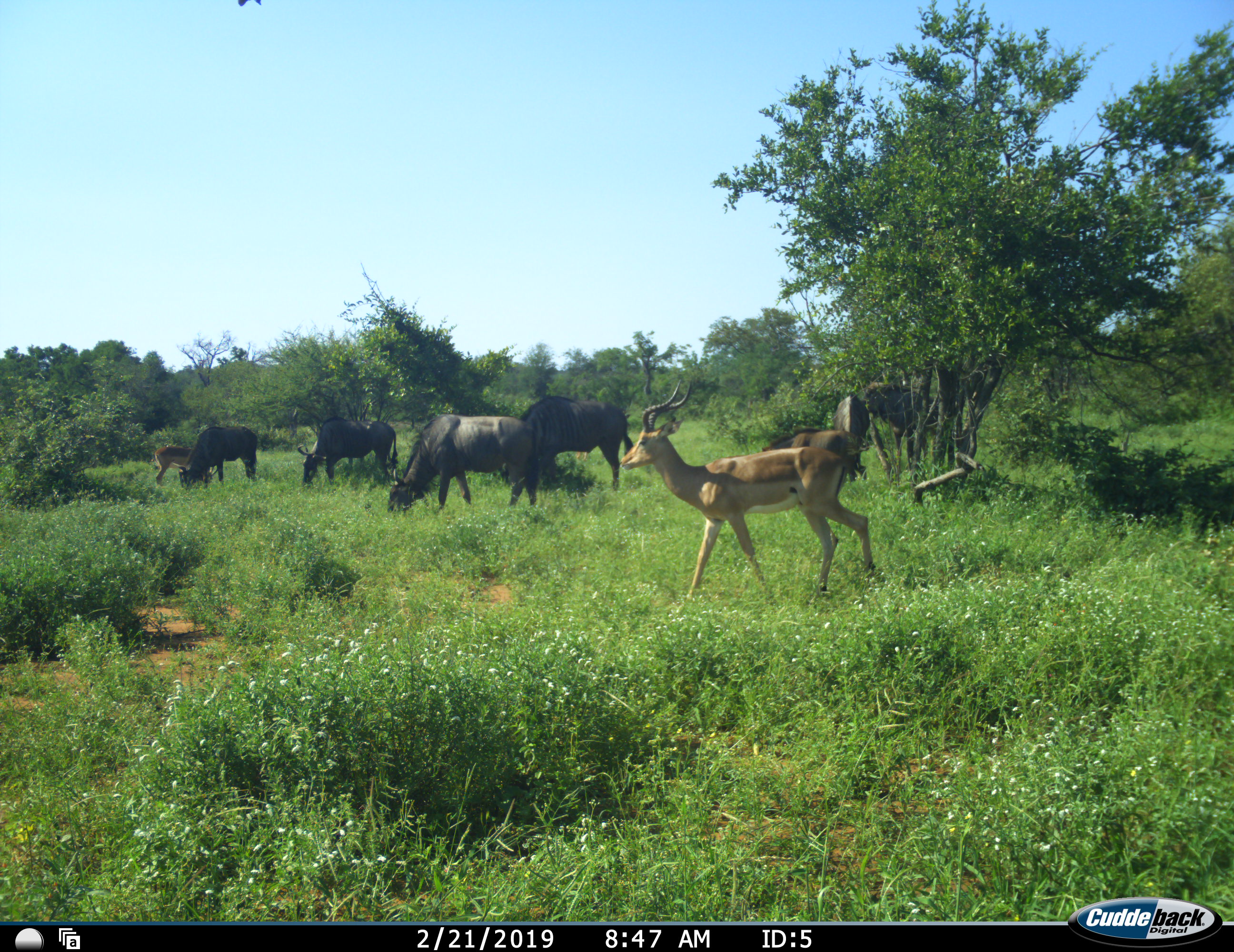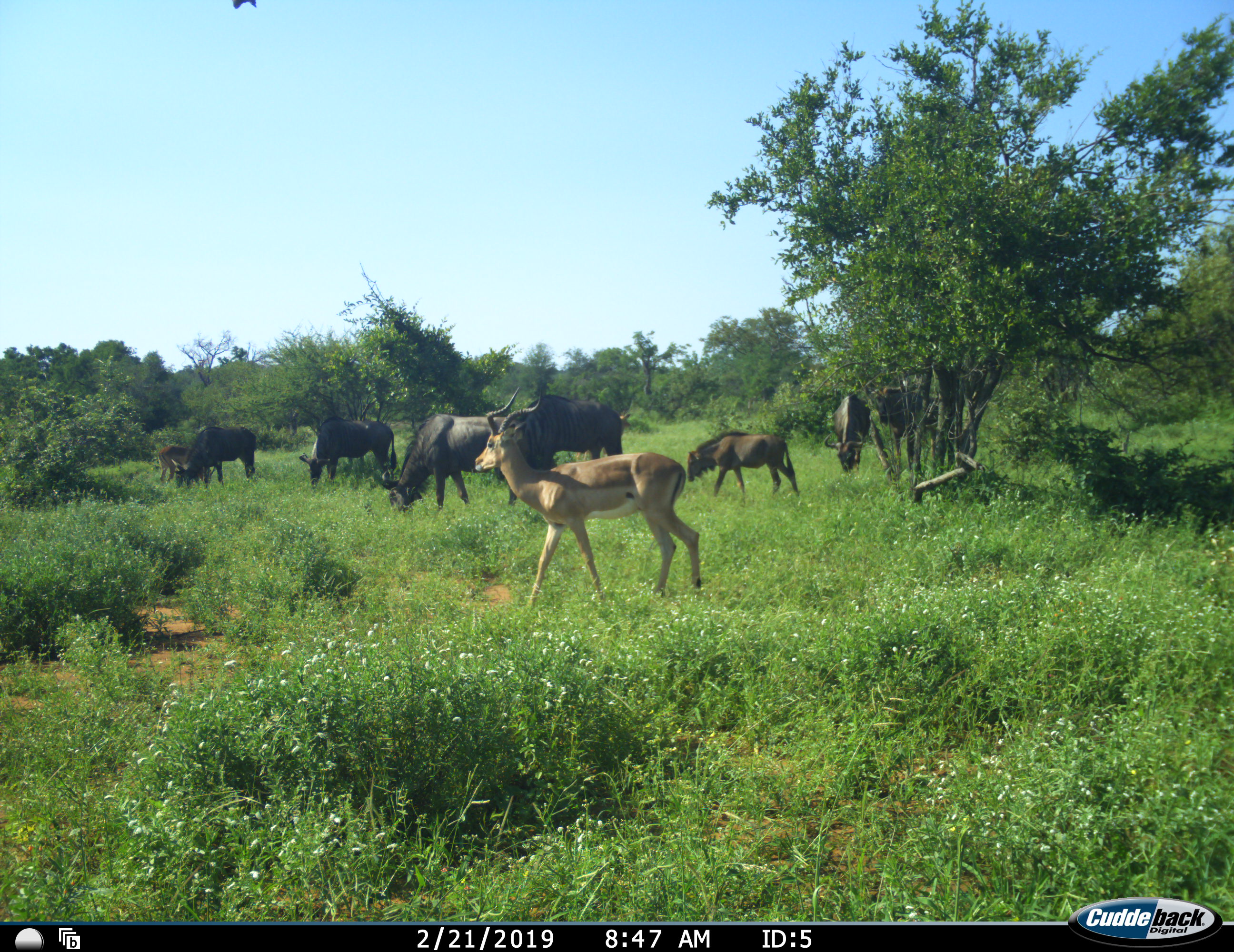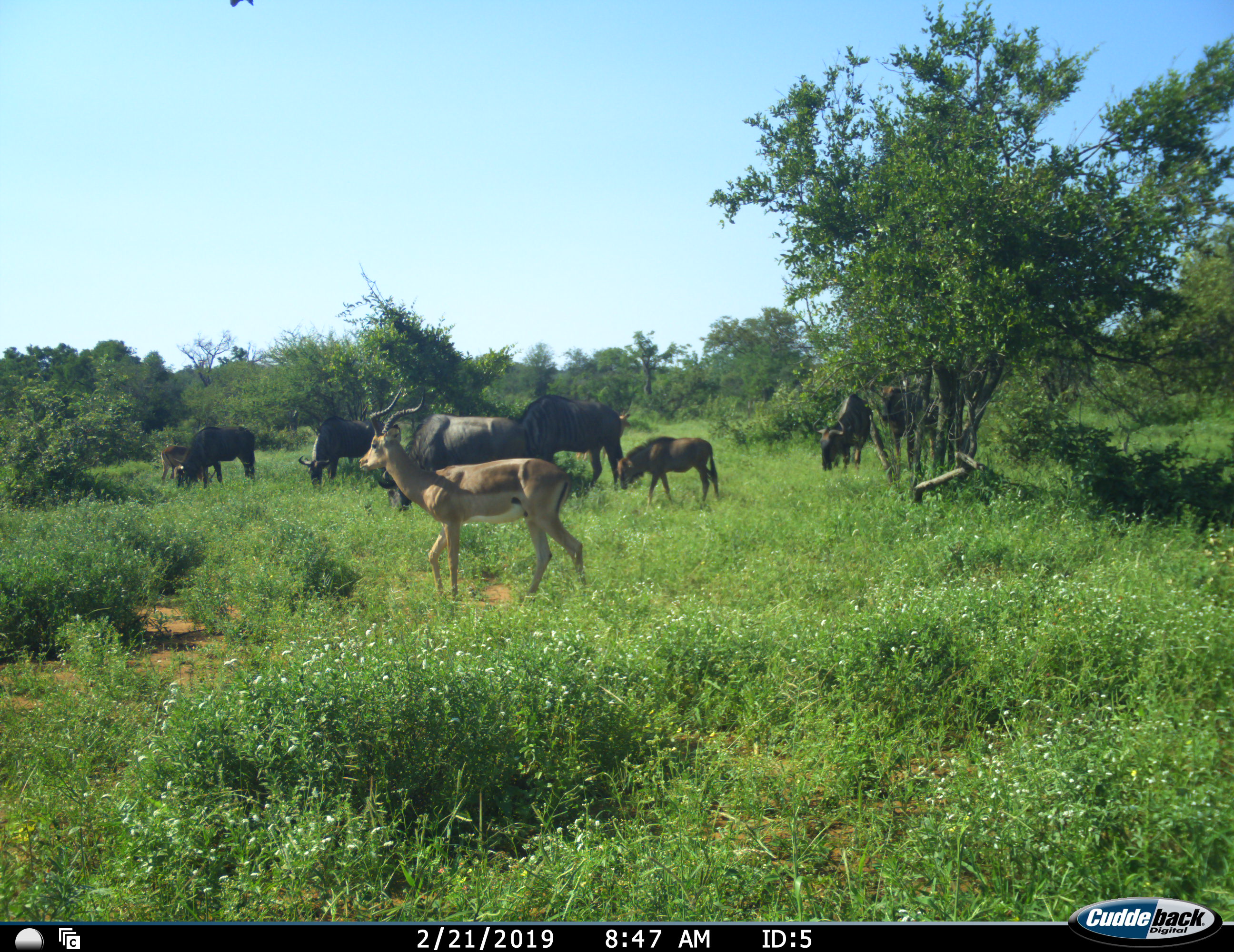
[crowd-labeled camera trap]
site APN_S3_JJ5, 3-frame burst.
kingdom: Animalia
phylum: Chordata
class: Mammalia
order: Artiodactyla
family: Bovidae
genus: Aepyceros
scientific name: Aepyceros melampus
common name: impala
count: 2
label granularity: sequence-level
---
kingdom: Animalia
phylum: Chordata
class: Mammalia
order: Artiodactyla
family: Bovidae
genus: Connochaetes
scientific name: Connochaetes taurinus taurinus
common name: blue wildebeest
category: wildebeestblue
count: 7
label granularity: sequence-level